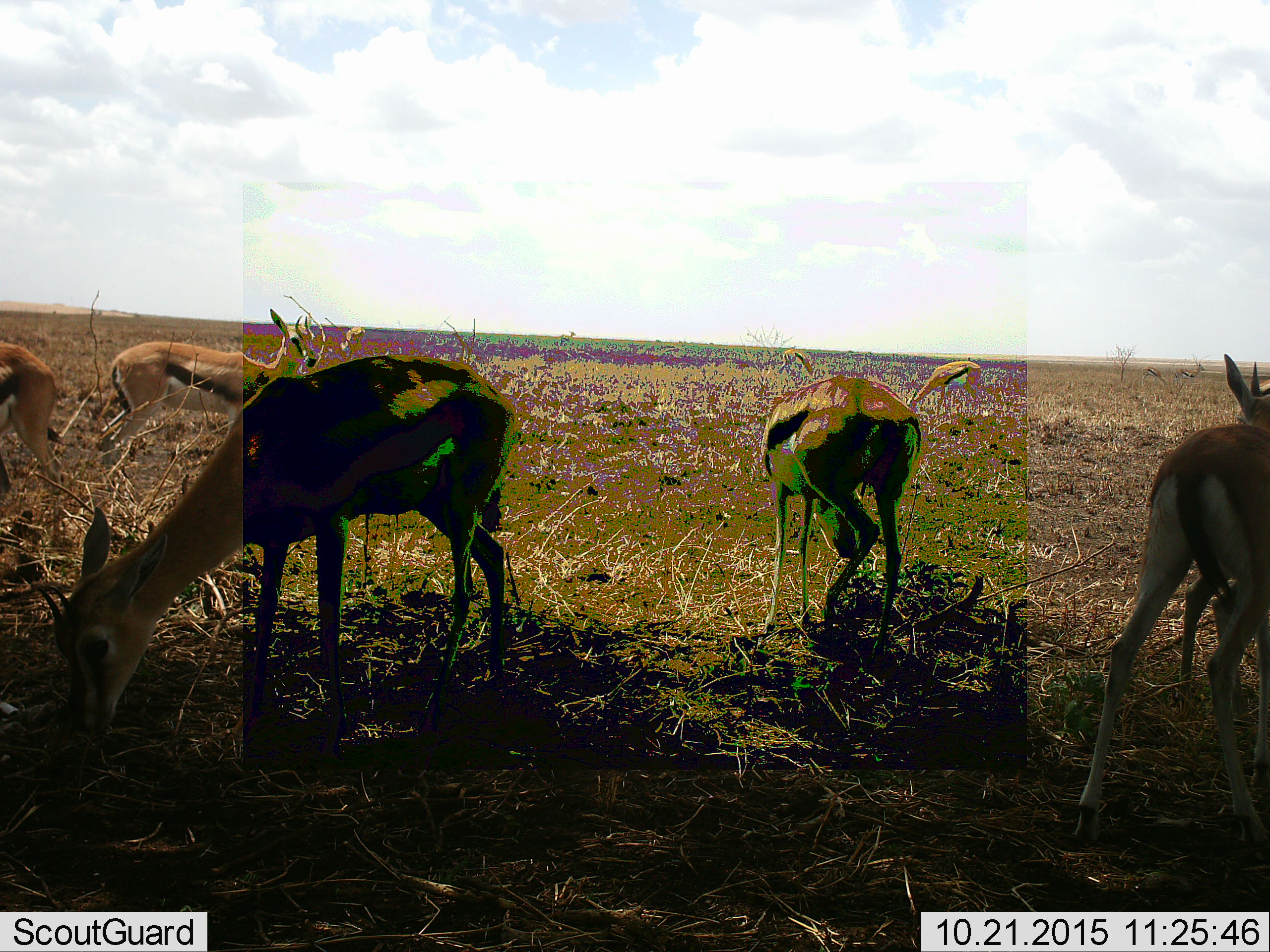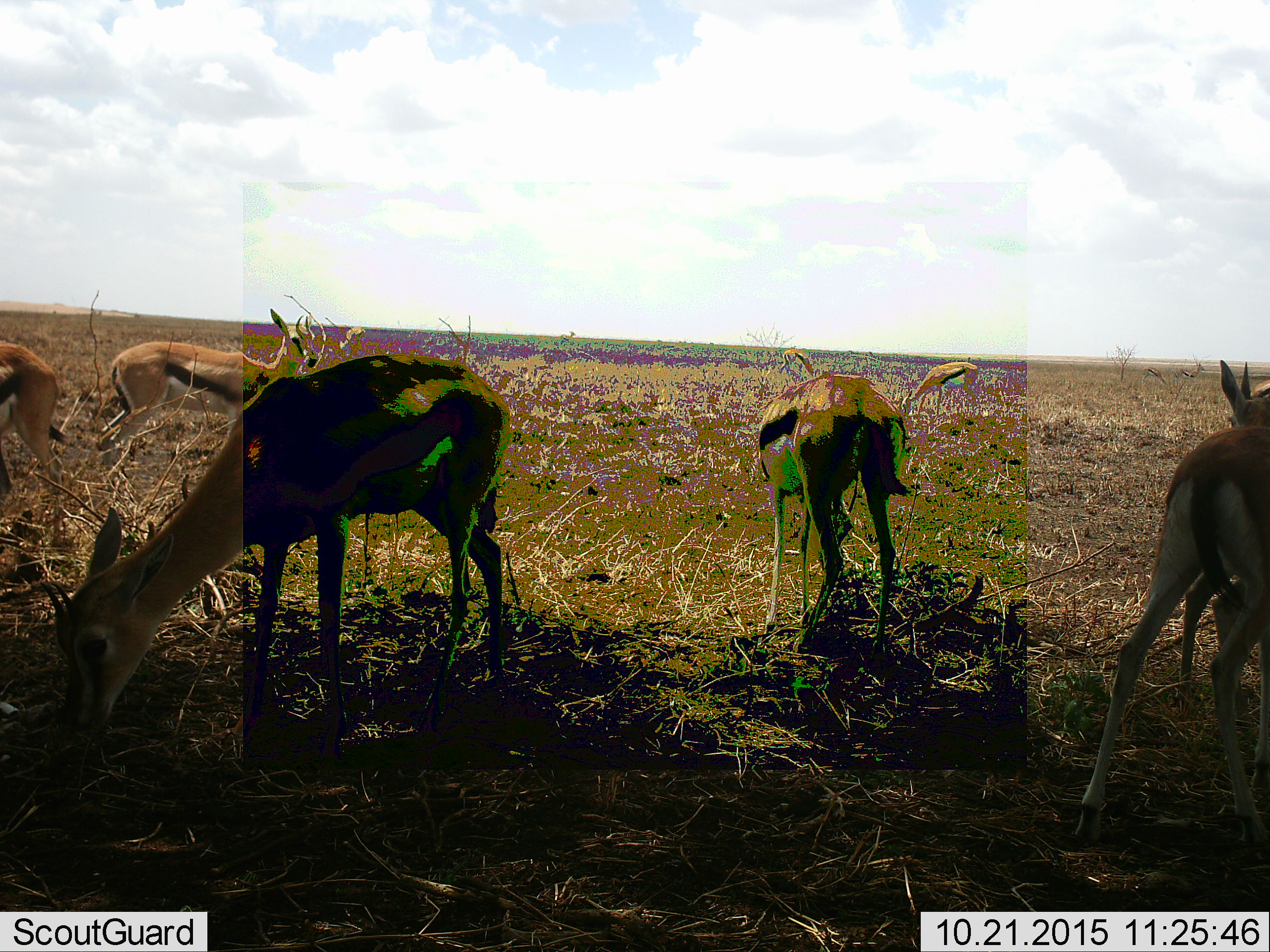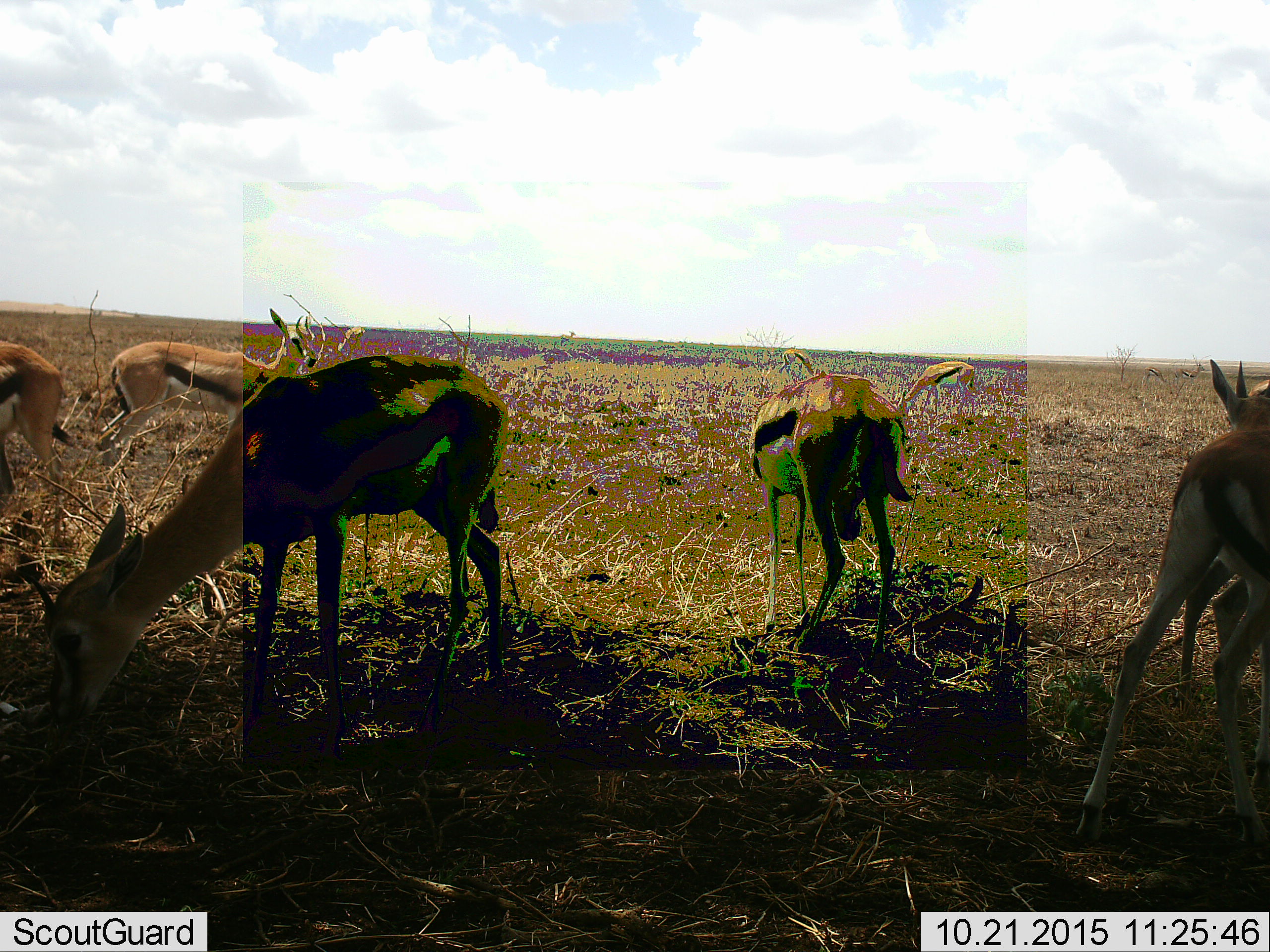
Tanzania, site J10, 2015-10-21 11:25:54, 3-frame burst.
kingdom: Animalia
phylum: Chordata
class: Mammalia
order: Artiodactyla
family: Bovidae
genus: Eudorcas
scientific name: Eudorcas thomsonii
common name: thomson's gazelle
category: gazellethomsons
Gazellethomsons (thomson's gazelle) (Eudorcas thomsonii), count 8. Behavior (volunteer vote fractions): standing 78%, resting 11%, moving 11%, interacting 0%. Young present (vote fraction): 0%. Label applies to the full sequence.